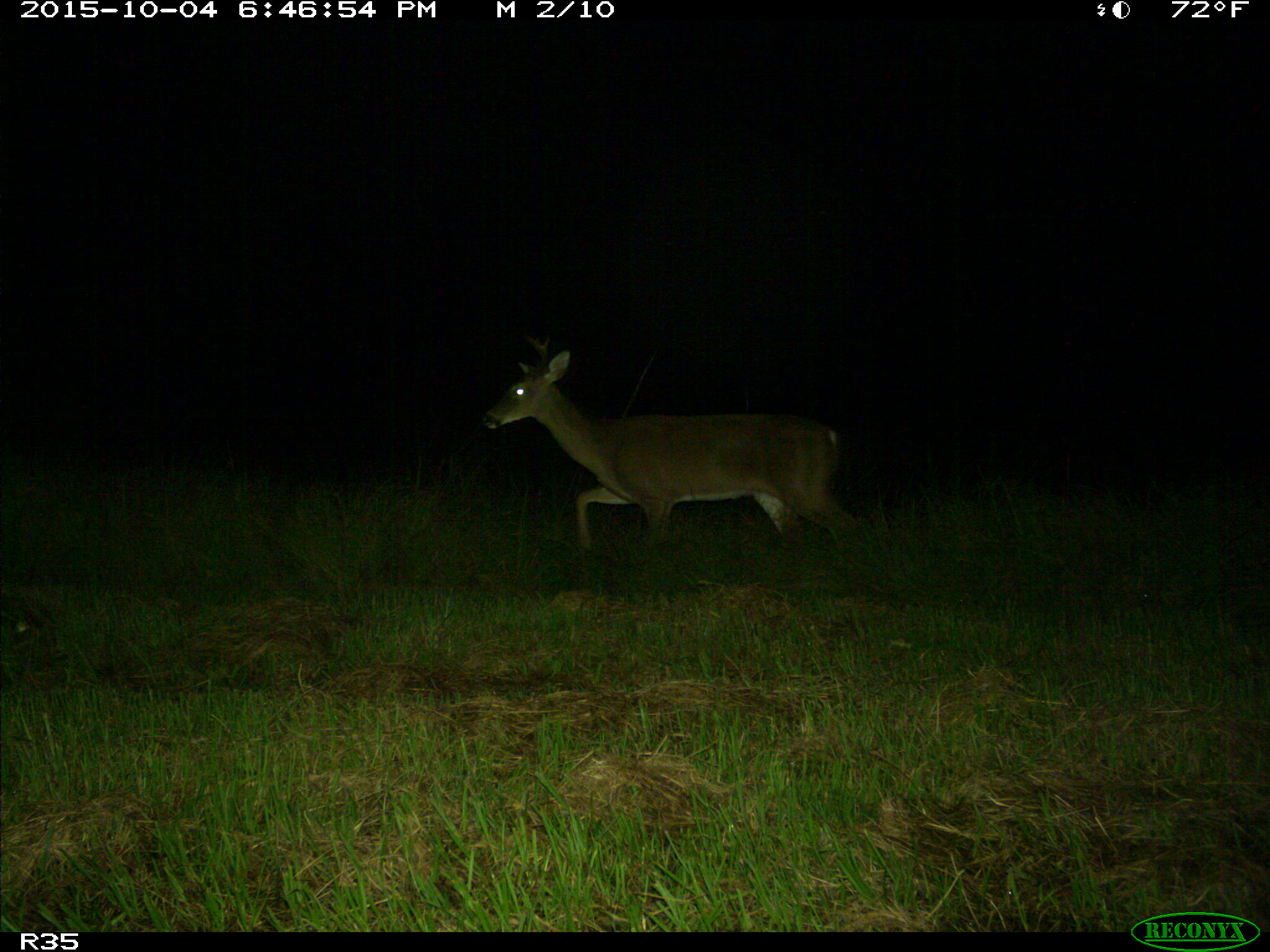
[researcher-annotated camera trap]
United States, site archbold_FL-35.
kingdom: Animalia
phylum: Chordata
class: Mammalia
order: Artiodactyla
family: Cervidae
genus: Odocoileus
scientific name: Odocoileus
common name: deer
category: unidentified deer